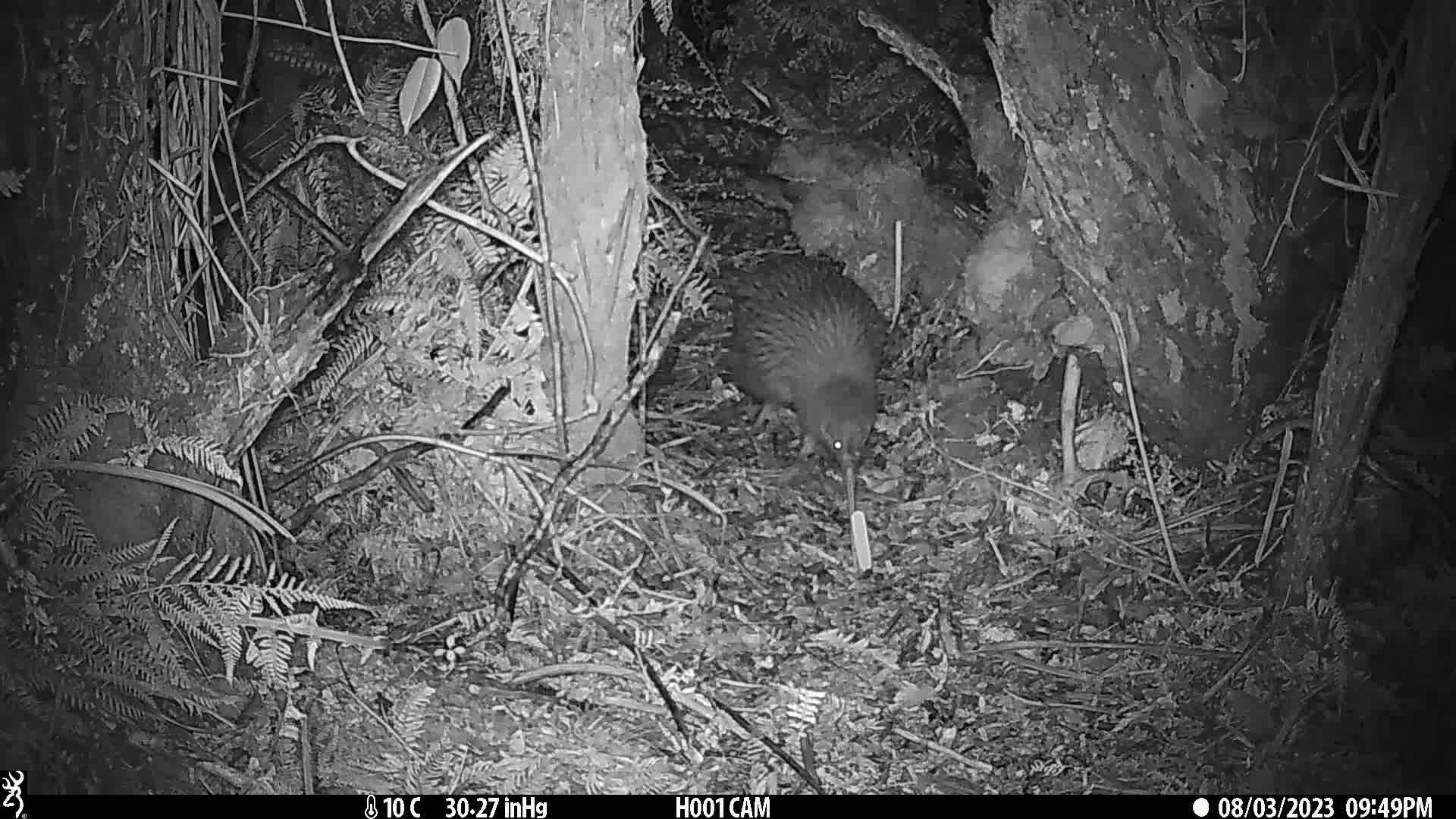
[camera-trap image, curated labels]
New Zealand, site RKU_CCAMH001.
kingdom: Animalia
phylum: Chordata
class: Aves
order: Apterygiformes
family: Apterygidae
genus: Apteryx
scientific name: Apteryx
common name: kiwi